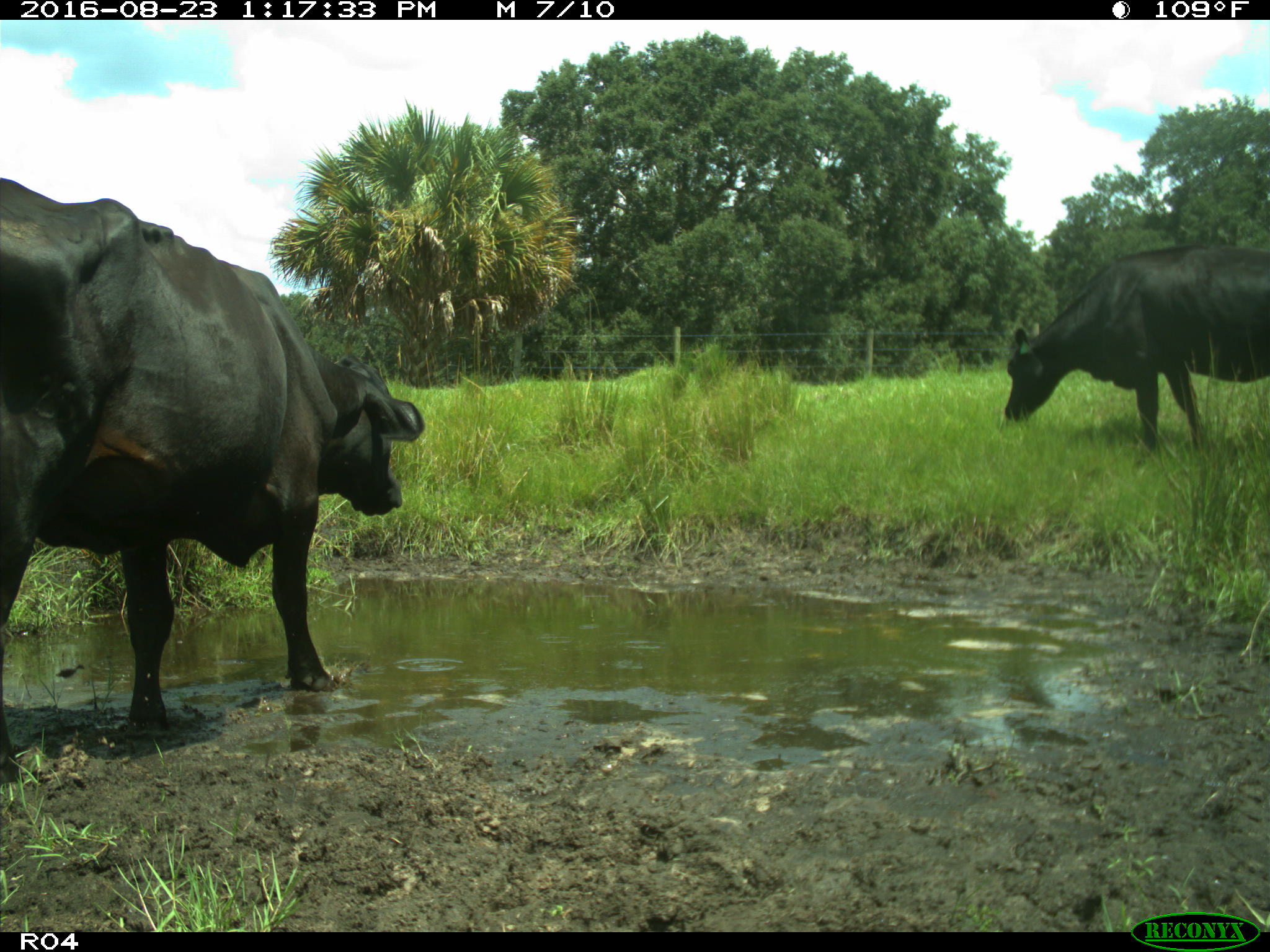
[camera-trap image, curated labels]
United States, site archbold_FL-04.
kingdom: Animalia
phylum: Chordata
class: Mammalia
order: Artiodactyla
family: Bovidae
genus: Bos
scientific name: Bos taurus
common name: domestic cow